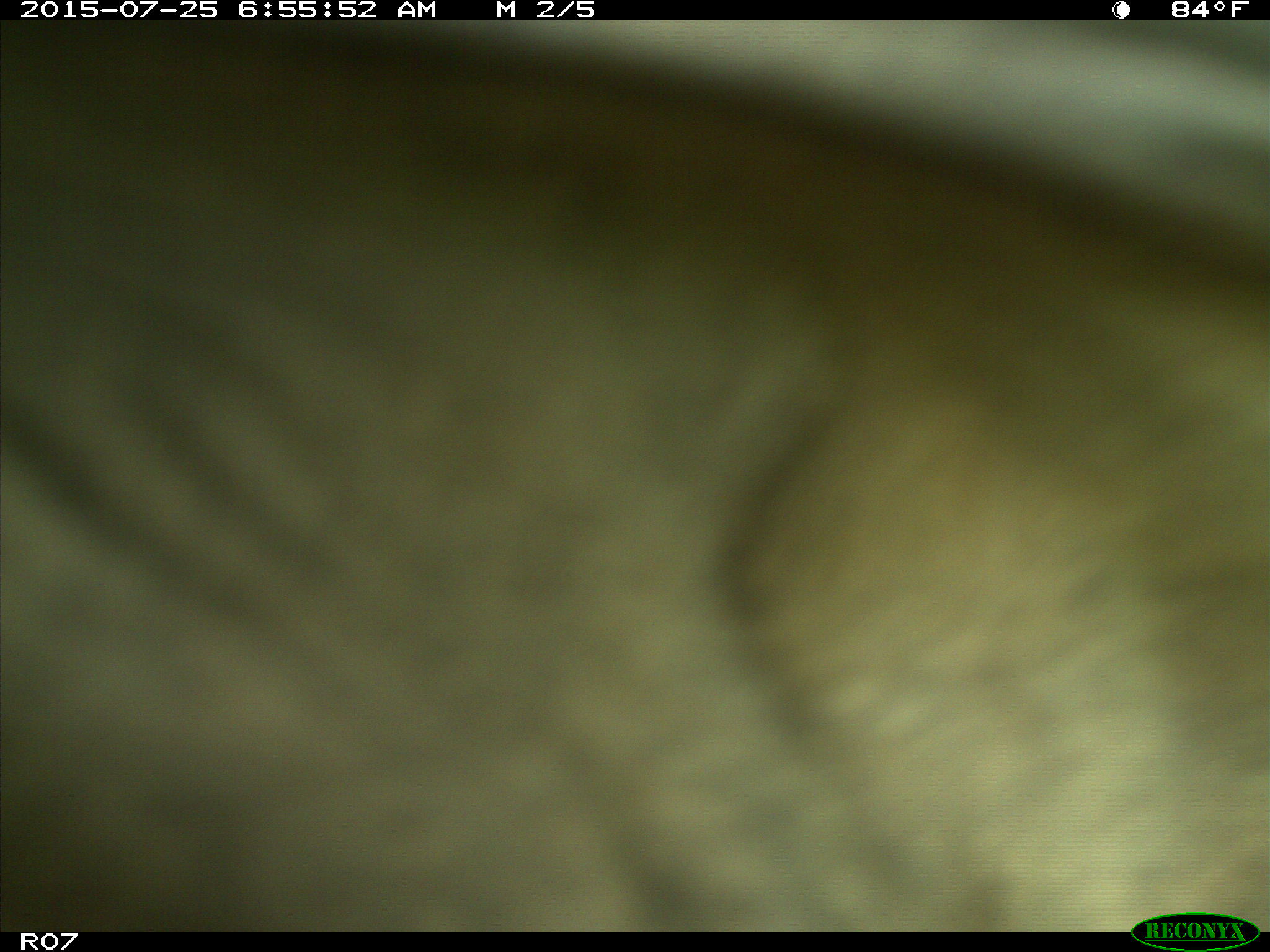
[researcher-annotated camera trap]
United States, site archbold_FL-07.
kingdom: Animalia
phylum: Chordata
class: Mammalia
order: Artiodactyla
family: Bovidae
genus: Bos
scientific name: Bos taurus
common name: domestic cow